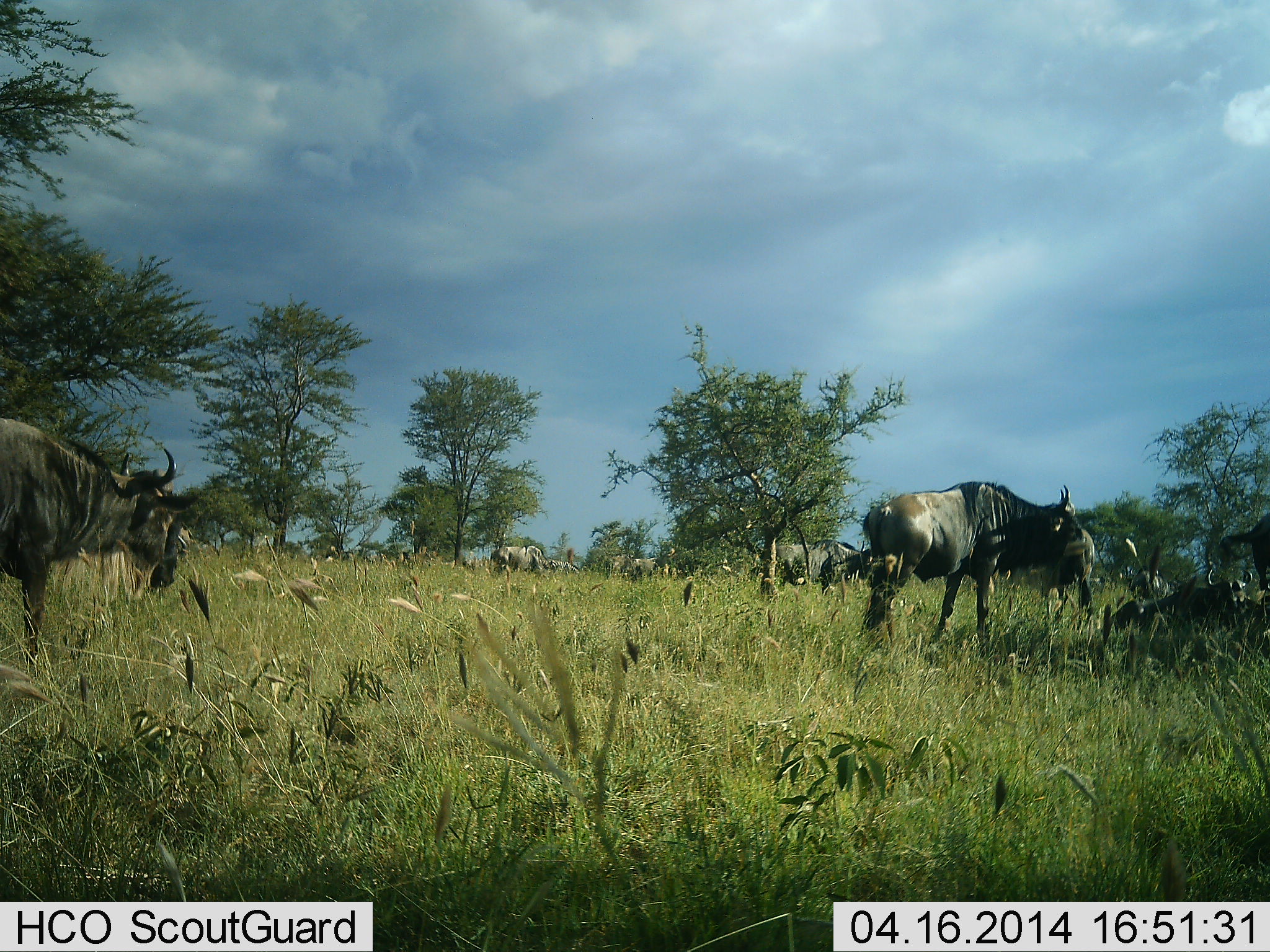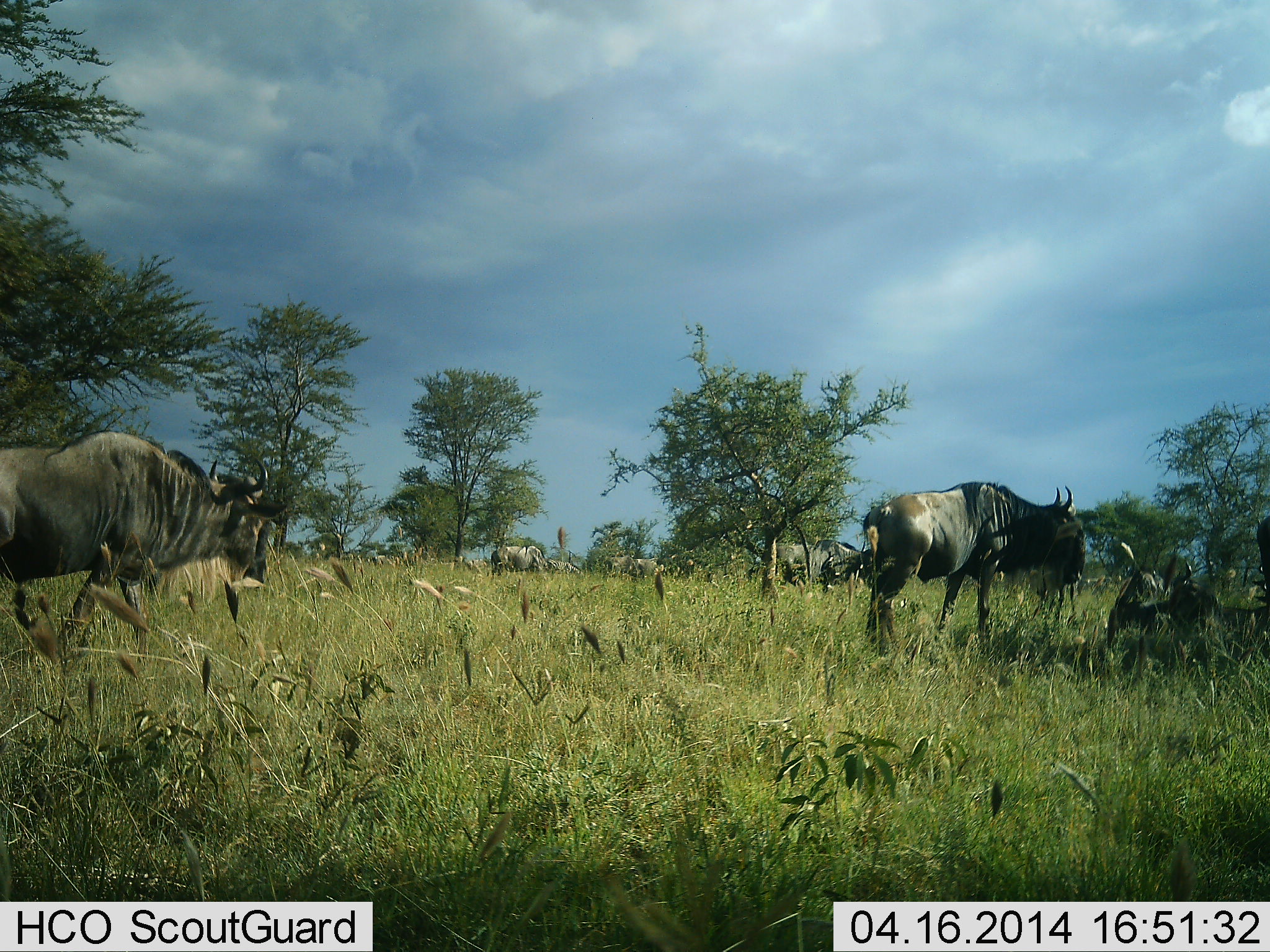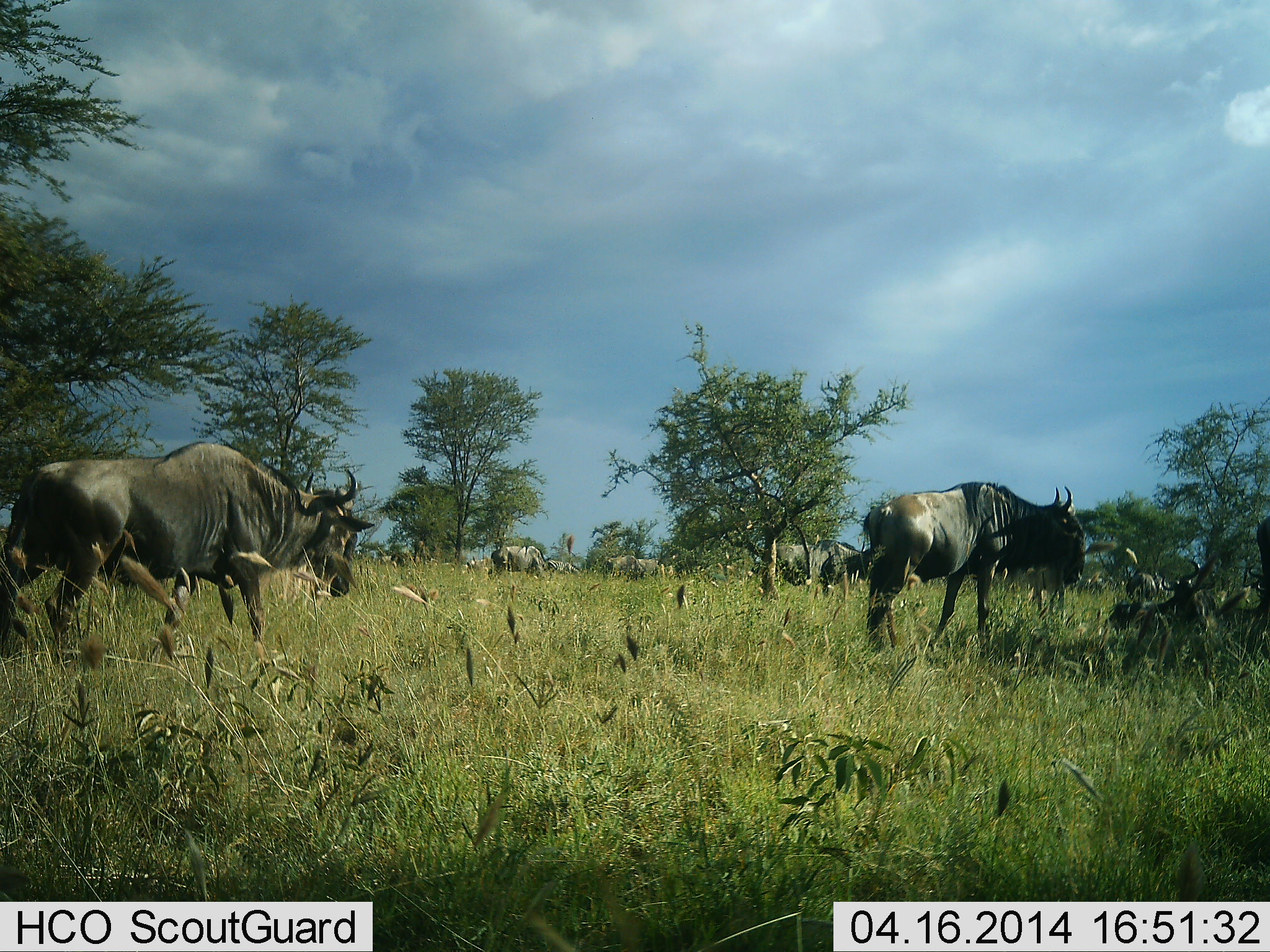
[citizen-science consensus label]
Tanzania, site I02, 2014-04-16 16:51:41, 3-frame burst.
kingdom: Animalia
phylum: Chordata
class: Mammalia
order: Artiodactyla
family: Bovidae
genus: Connochaetes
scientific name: Connochaetes taurinus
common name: blue wildebeest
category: wildebeest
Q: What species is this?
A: Wildebeest (blue wildebeest) (Connochaetes taurinus).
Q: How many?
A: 7.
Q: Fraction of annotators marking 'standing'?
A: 70%.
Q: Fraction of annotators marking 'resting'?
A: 40%.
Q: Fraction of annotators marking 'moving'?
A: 40%.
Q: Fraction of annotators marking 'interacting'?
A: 0%.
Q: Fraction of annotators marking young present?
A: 0%.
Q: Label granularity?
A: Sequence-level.